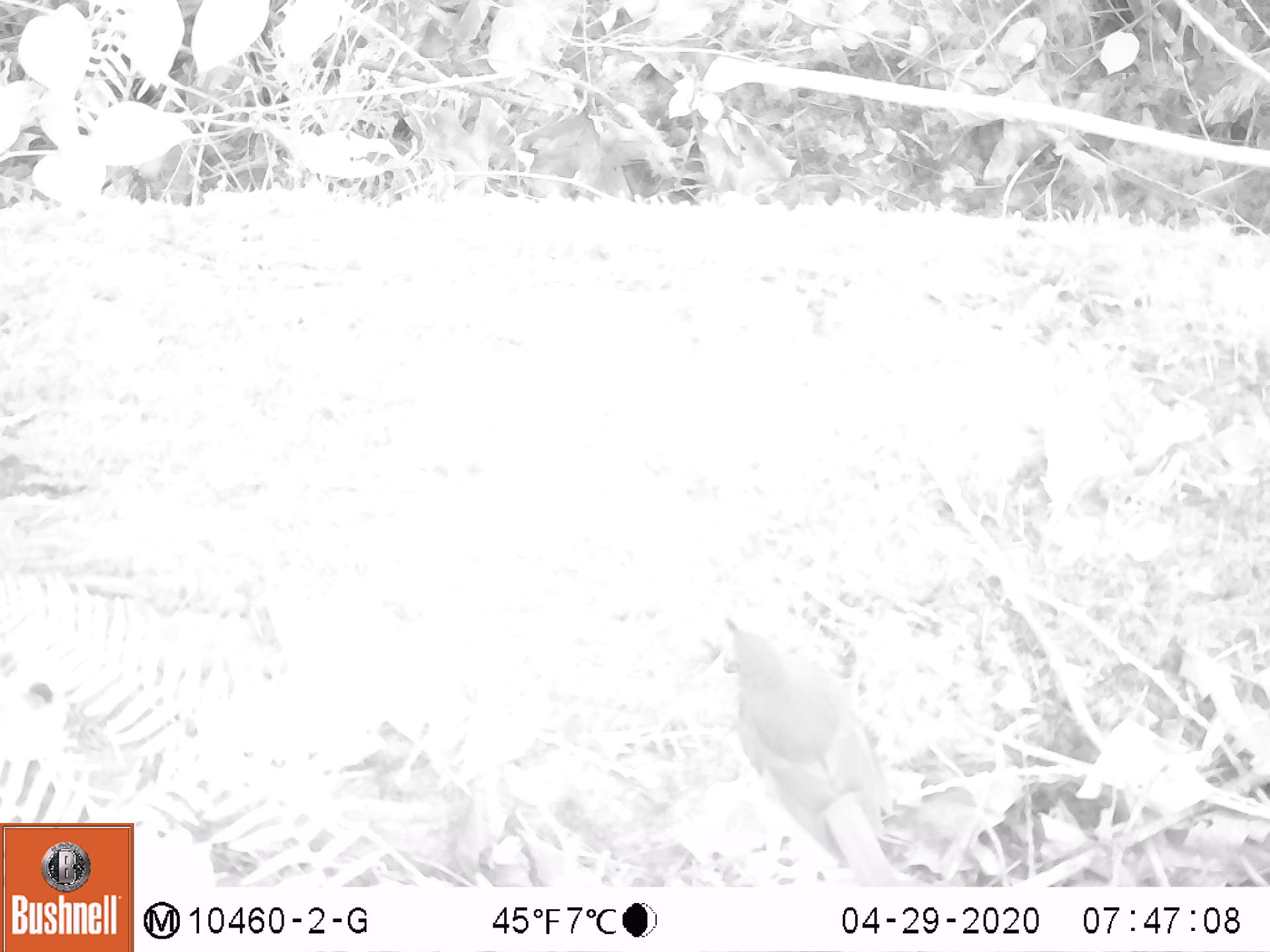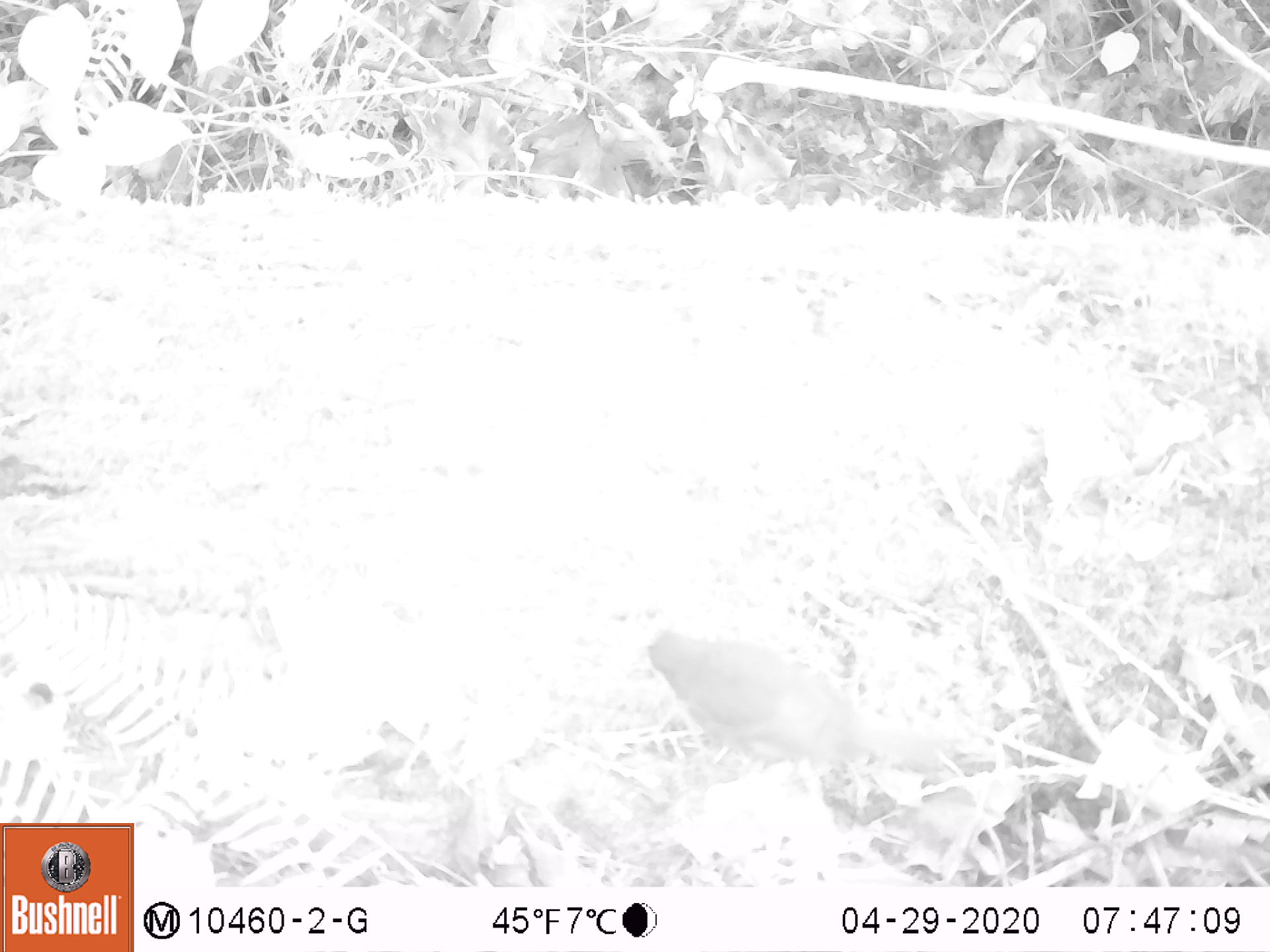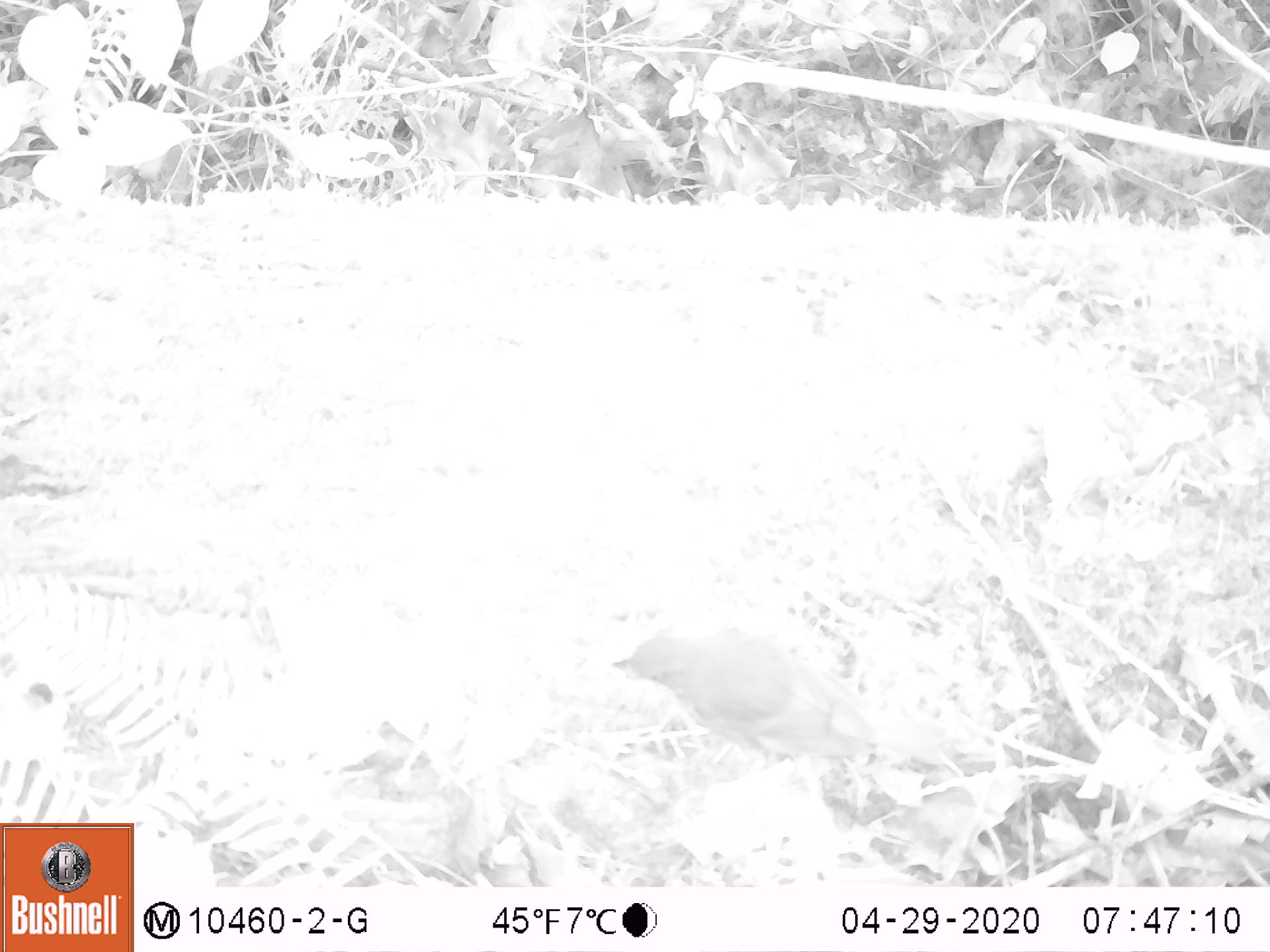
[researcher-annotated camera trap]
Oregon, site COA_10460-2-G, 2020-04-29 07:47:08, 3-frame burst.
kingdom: Animalia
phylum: Chordata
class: Aves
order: Passeriformes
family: Turdidae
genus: Ixoreus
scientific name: Ixoreus naevius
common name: varied thrush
Varied thrush (Ixoreus naevius).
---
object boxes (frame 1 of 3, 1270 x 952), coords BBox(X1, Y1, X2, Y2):
varied thrush: BBox(725, 611, 901, 877)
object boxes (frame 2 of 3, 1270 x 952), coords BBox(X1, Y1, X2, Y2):
varied thrush: BBox(641, 628, 961, 776)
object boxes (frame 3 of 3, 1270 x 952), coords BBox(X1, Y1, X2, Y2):
varied thrush: BBox(615, 623, 939, 761)